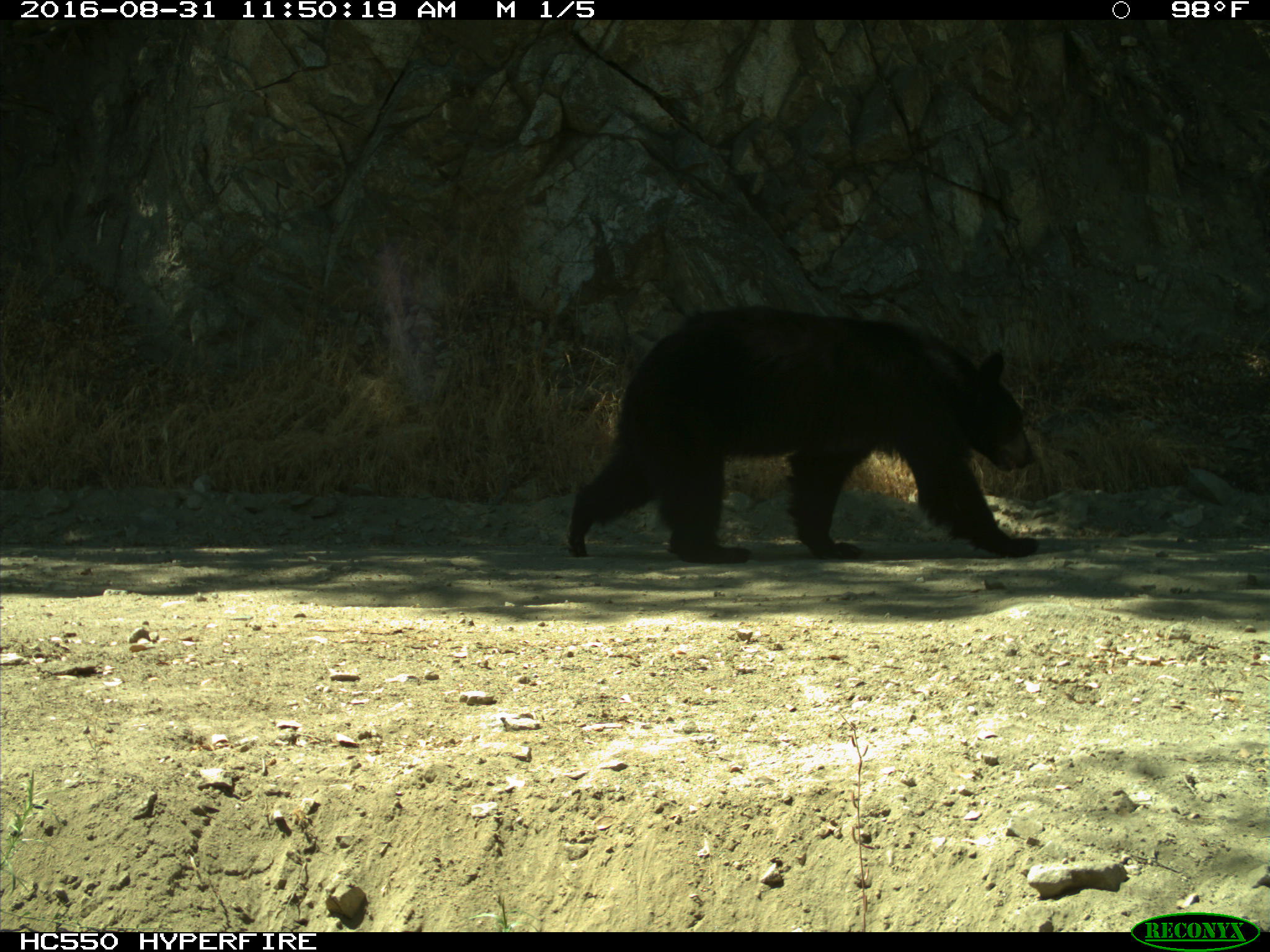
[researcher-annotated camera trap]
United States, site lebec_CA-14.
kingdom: Animalia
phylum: Chordata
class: Mammalia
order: Carnivora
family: Ursidae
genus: Ursus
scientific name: Ursus americanus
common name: american black bear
Ursus americanus (american black bear).